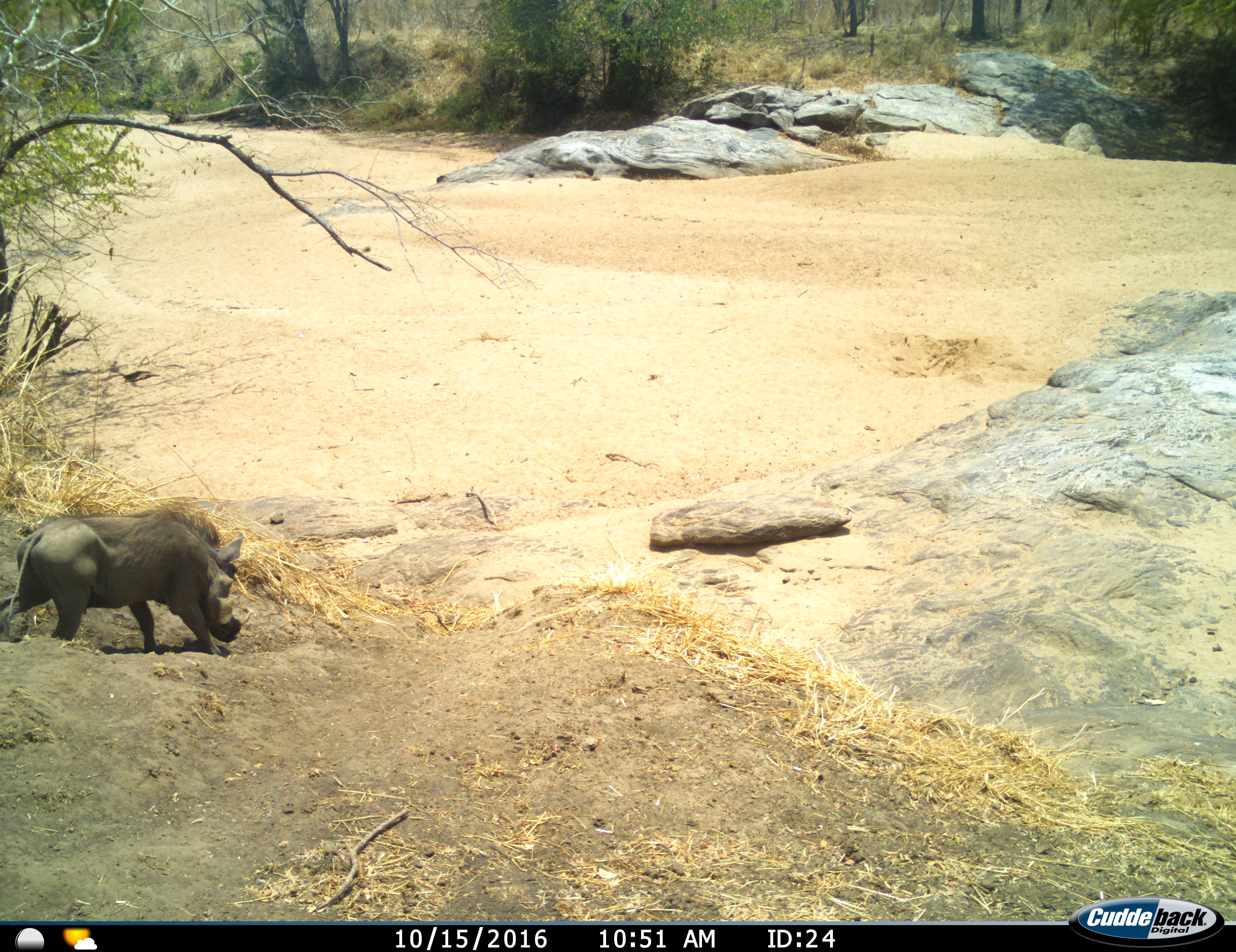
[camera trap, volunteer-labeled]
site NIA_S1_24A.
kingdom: Animalia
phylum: Chordata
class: Mammalia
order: Artiodactyla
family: Suidae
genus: Phacochoerus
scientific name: Phacochoerus africanus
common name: warthog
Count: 1.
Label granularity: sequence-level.